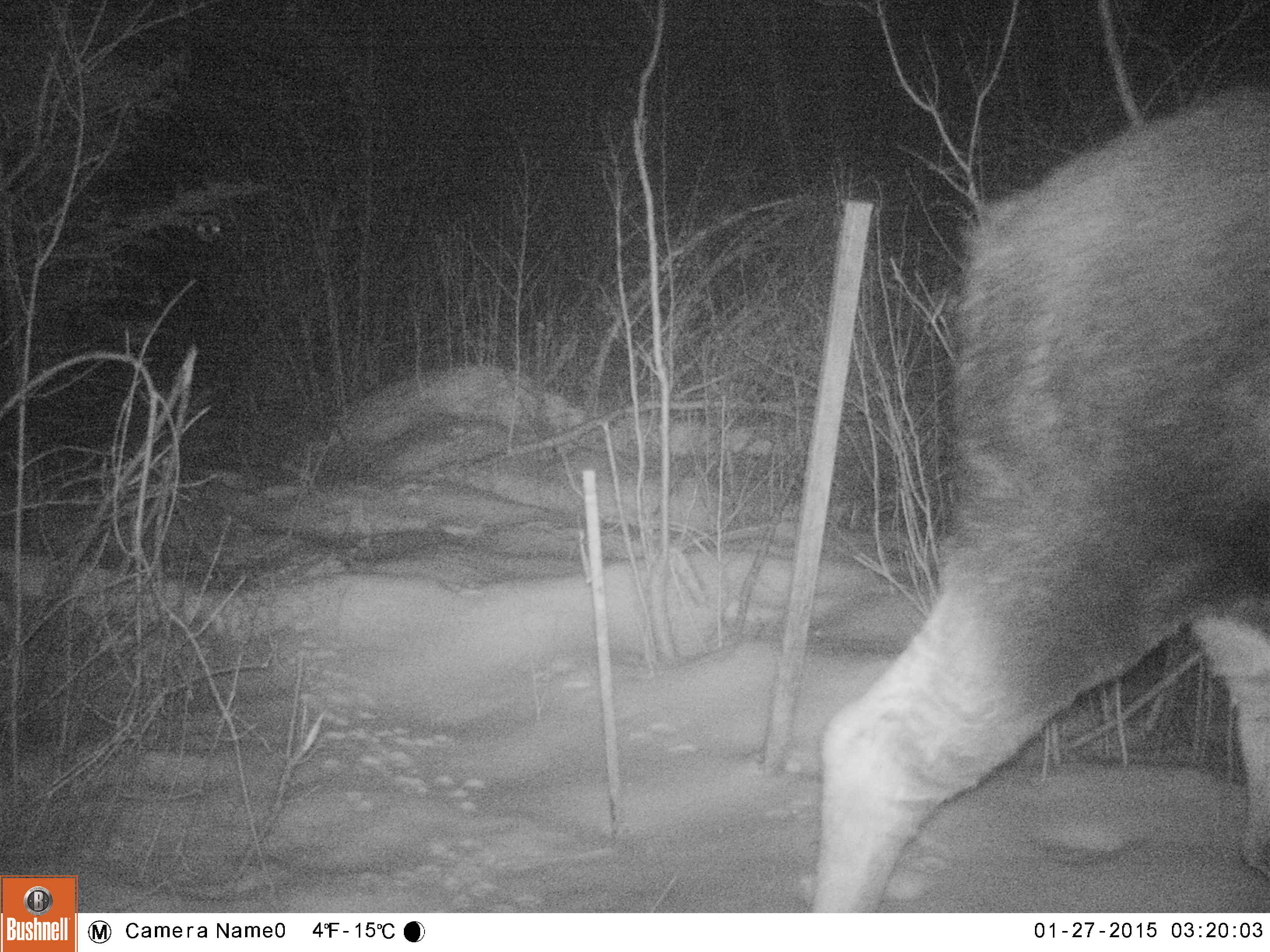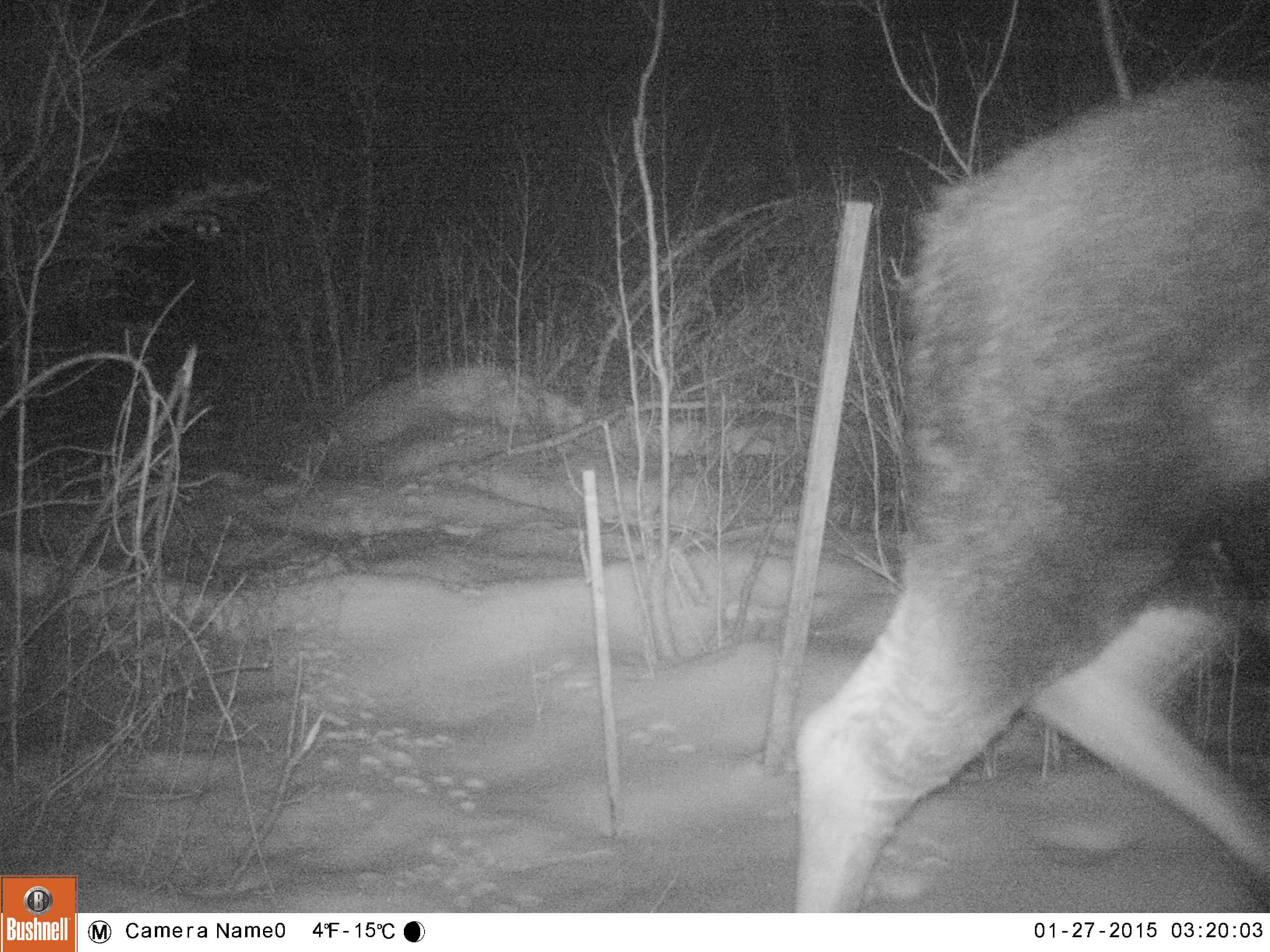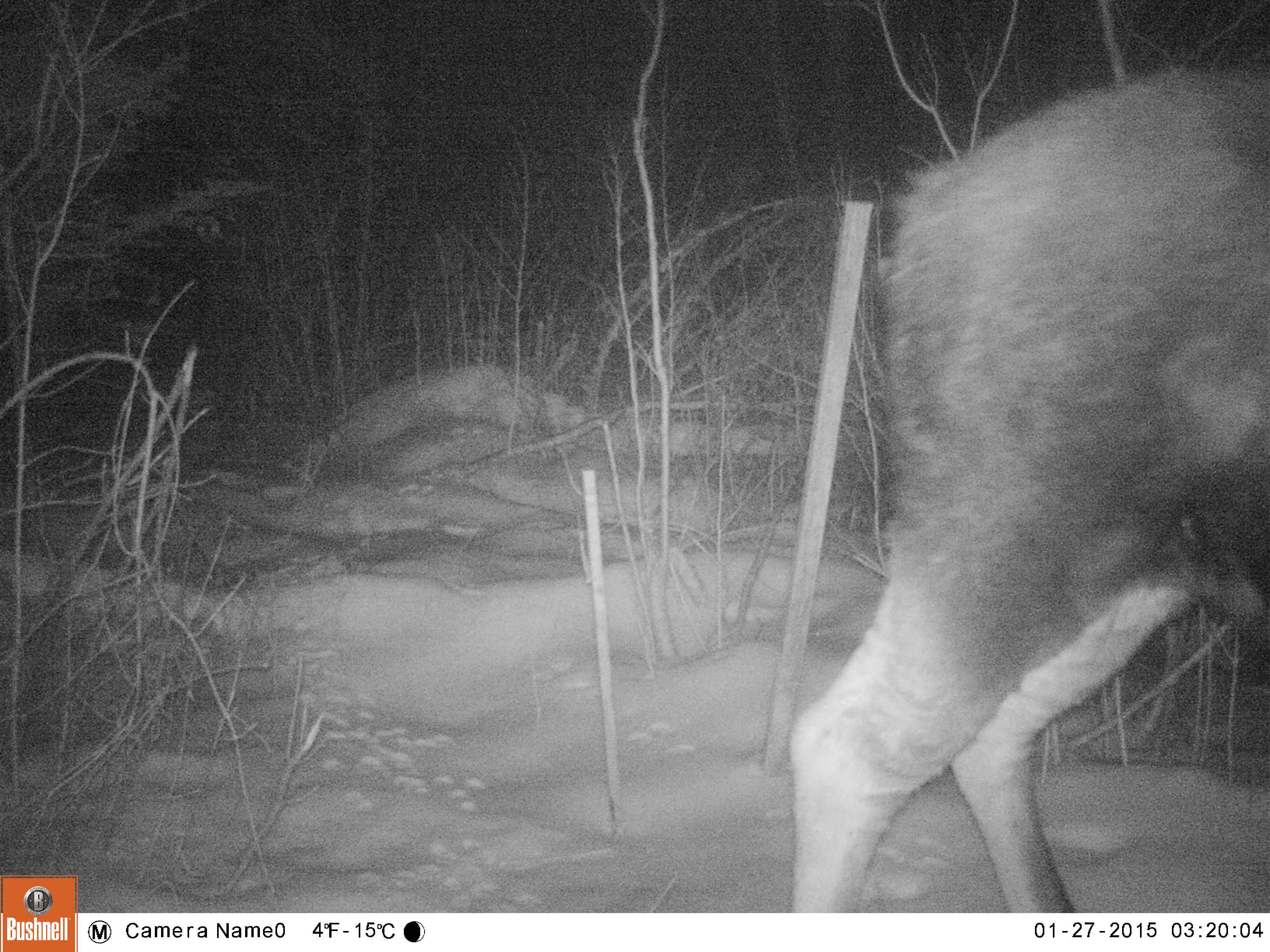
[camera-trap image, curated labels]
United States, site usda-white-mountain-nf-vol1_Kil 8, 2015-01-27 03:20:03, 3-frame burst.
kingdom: Animalia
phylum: Chordata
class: Mammalia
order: Artiodactyla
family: Cervidae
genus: Alces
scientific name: Alces alces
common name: moose